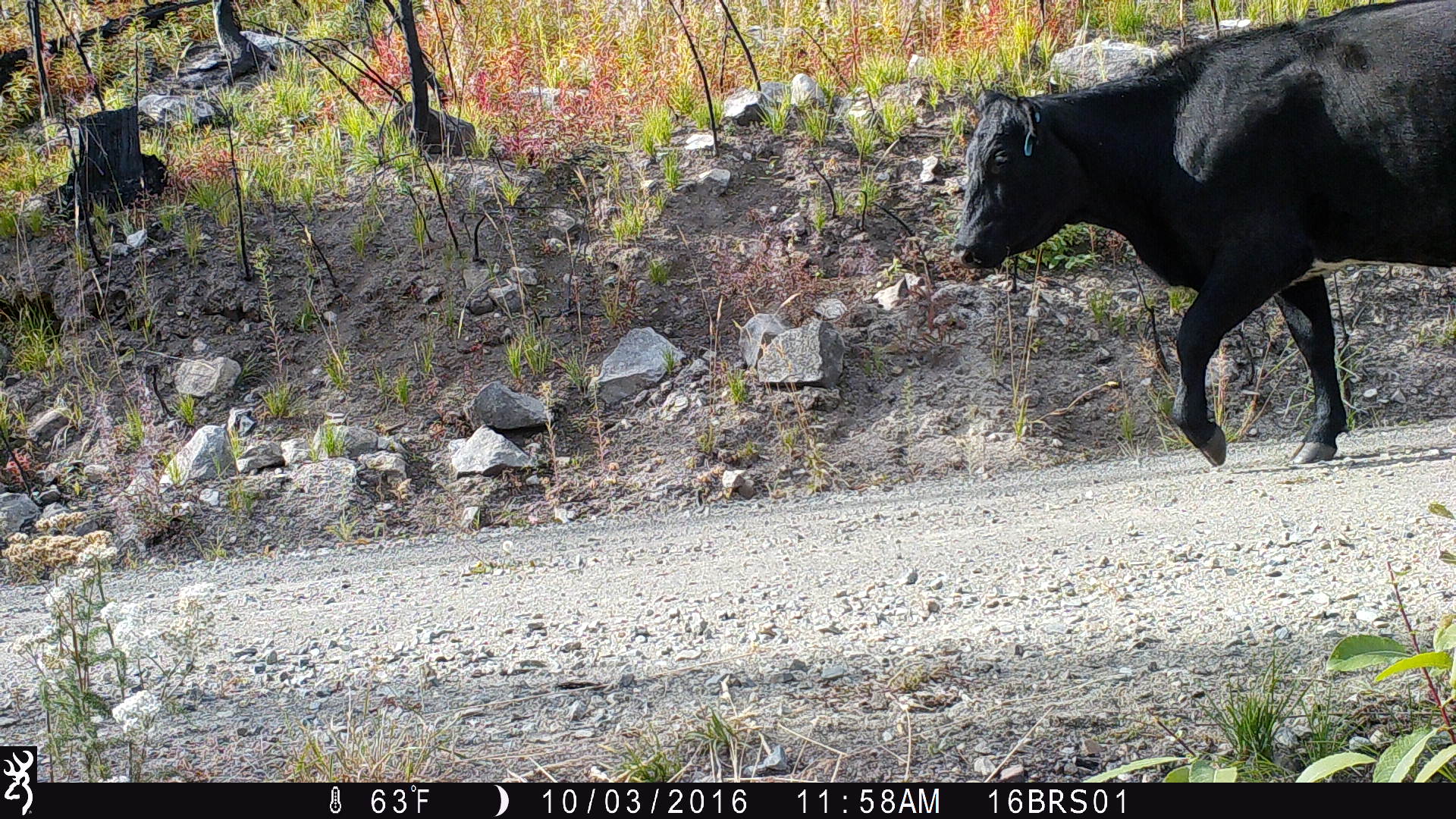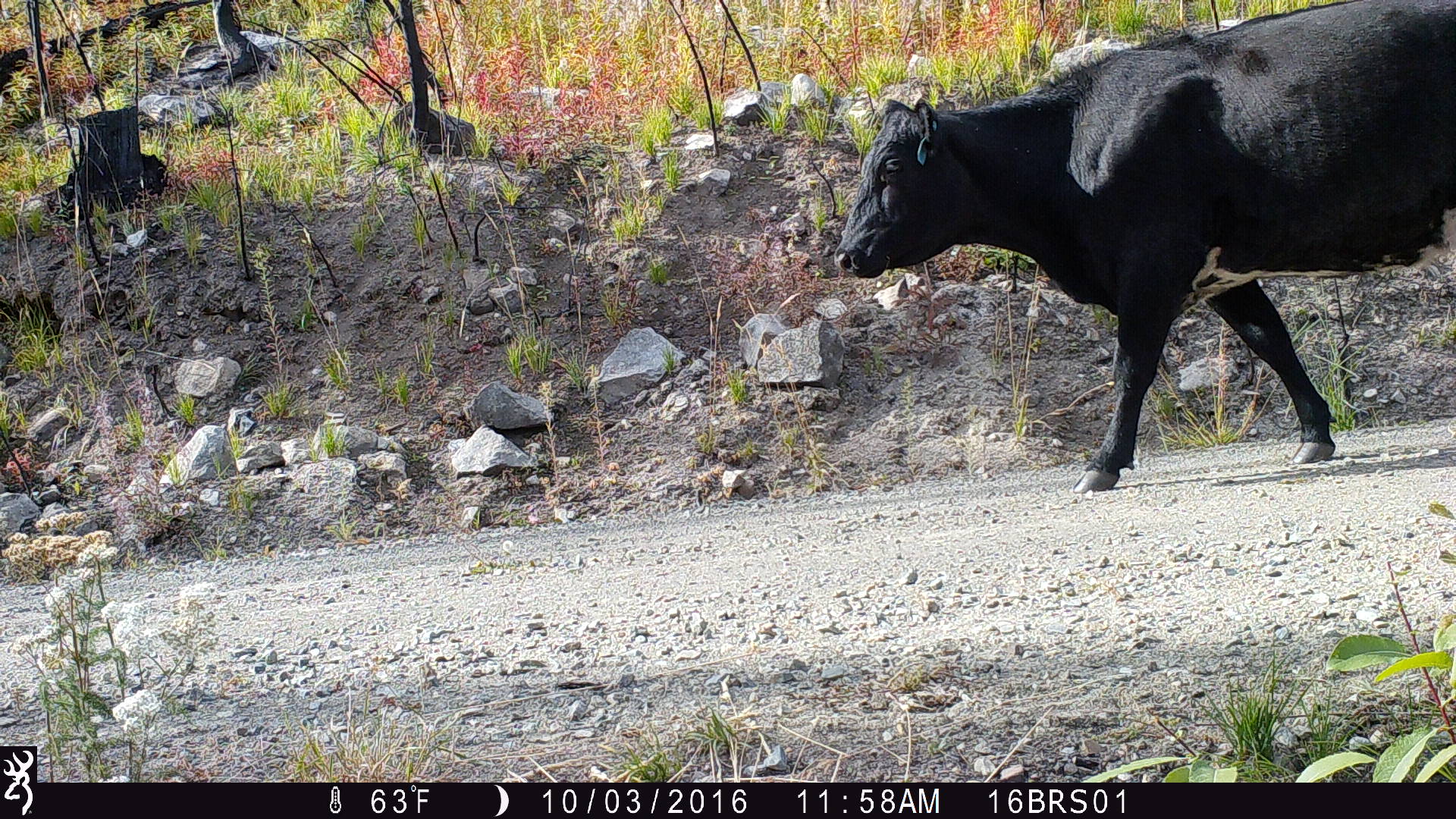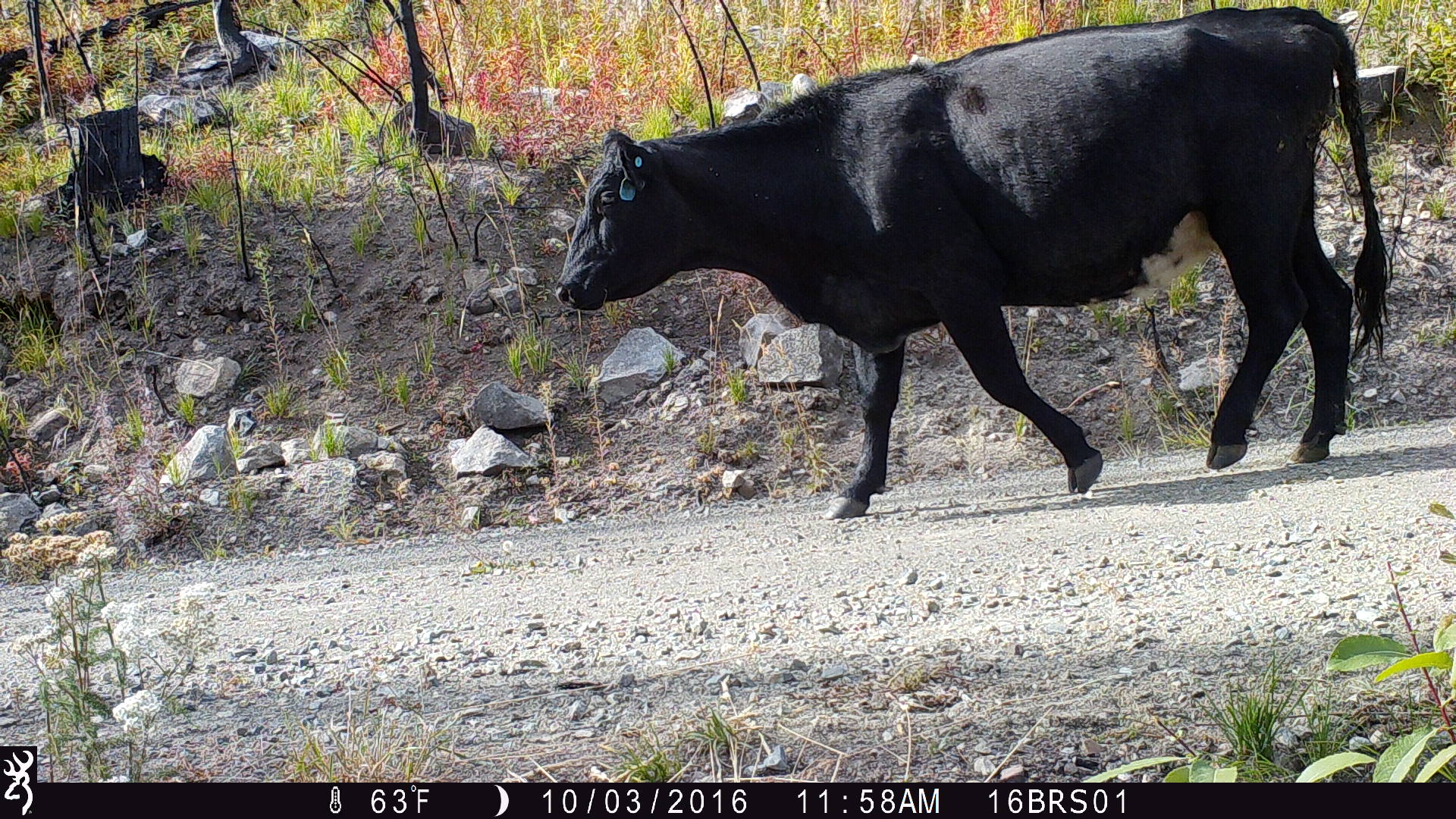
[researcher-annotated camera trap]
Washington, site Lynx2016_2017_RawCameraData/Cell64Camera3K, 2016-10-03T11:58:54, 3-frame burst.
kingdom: Animalia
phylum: Chordata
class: Mammalia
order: Artiodactyla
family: Bovidae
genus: Bos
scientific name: Bos taurus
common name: domestic cattle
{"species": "domestic cattle (Bos taurus)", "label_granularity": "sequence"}